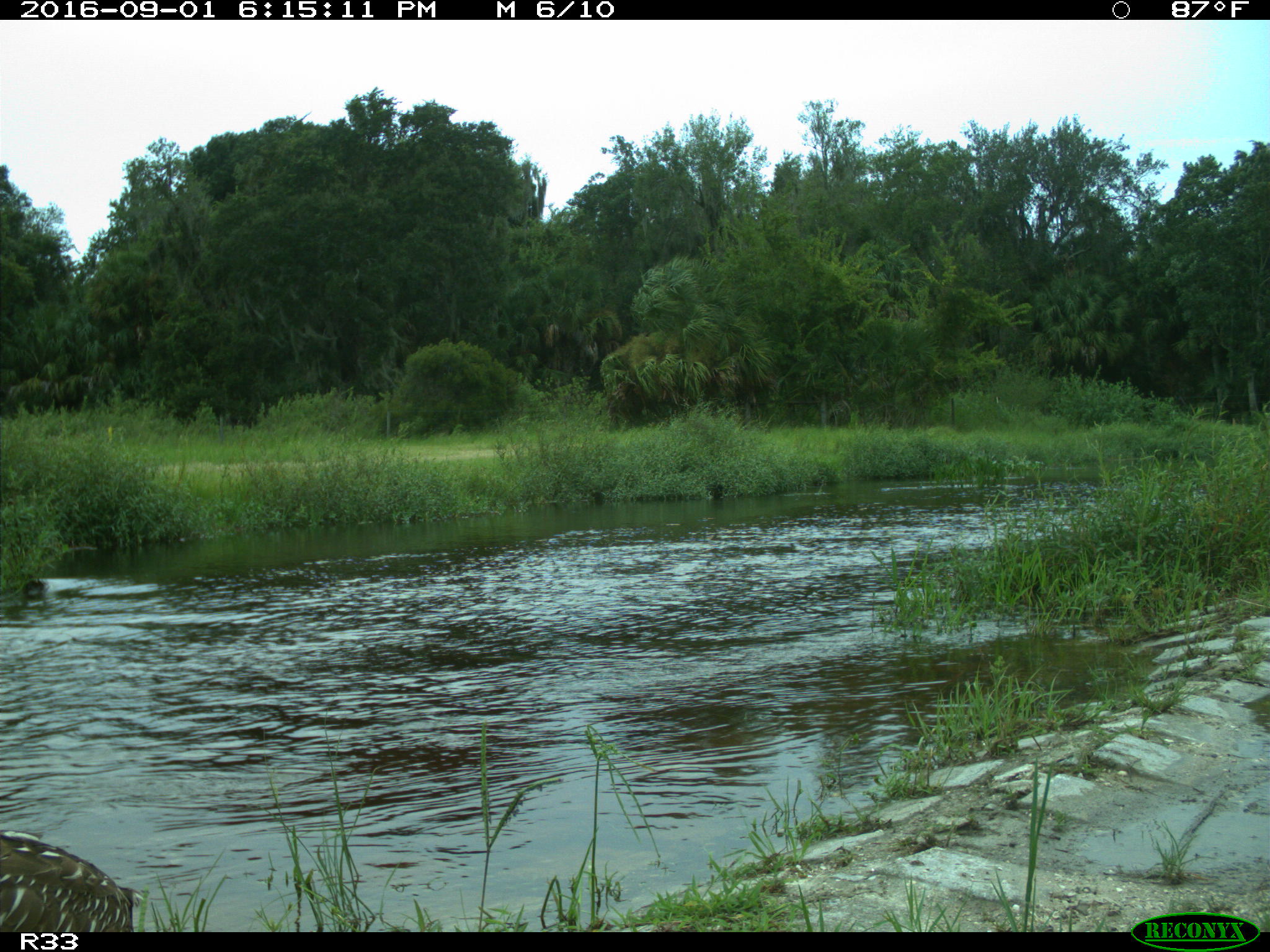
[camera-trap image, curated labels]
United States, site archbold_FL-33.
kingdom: Animalia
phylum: Chordata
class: Aves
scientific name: Aves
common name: birds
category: unidentified bird